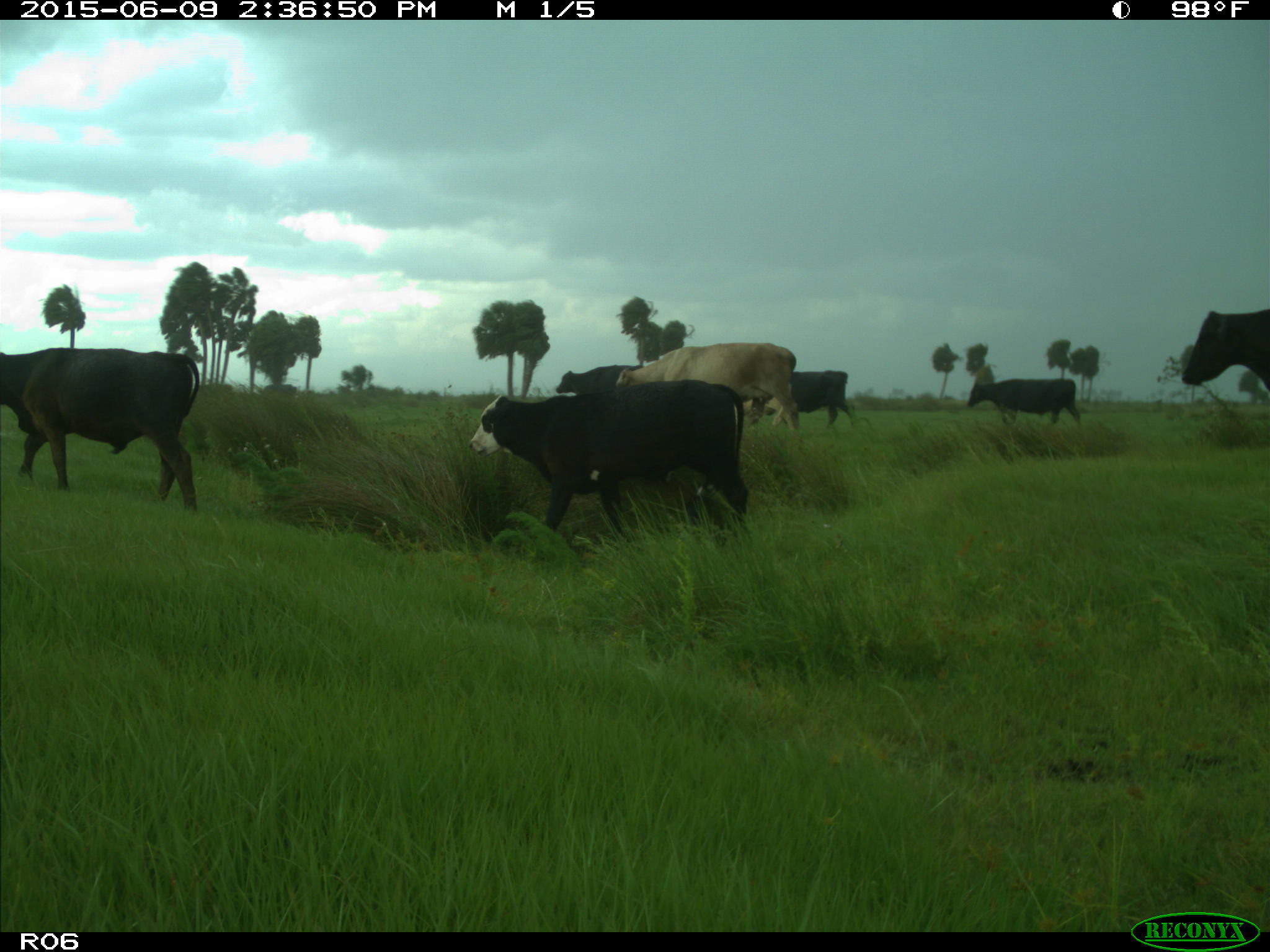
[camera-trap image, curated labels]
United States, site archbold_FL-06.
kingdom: Animalia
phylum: Chordata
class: Mammalia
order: Artiodactyla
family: Bovidae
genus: Bos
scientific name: Bos taurus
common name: domestic cow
Bos taurus (domestic cow).